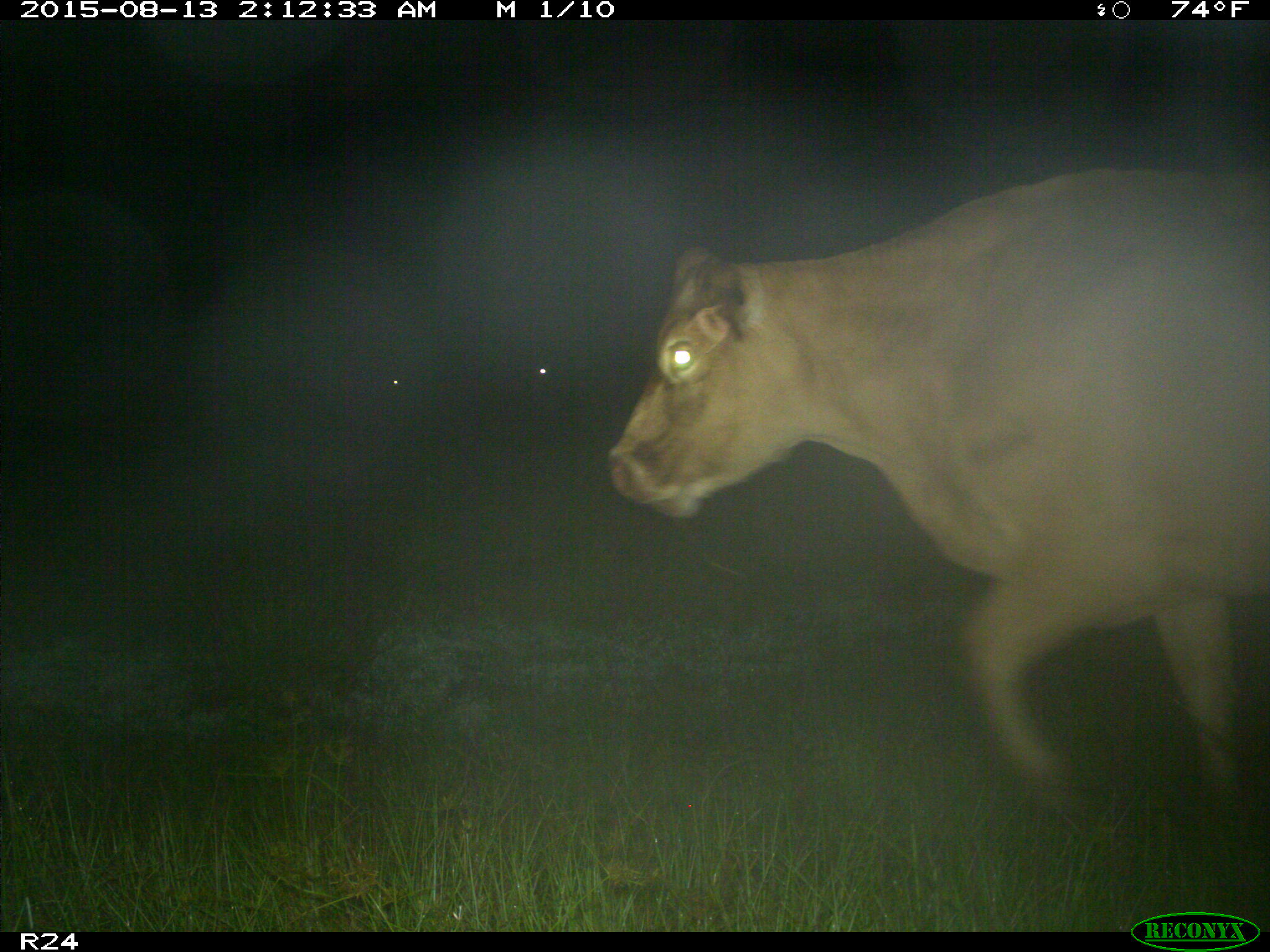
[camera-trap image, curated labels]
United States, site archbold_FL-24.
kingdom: Animalia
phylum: Chordata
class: Mammalia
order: Artiodactyla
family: Bovidae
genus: Bos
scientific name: Bos taurus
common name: domestic cow